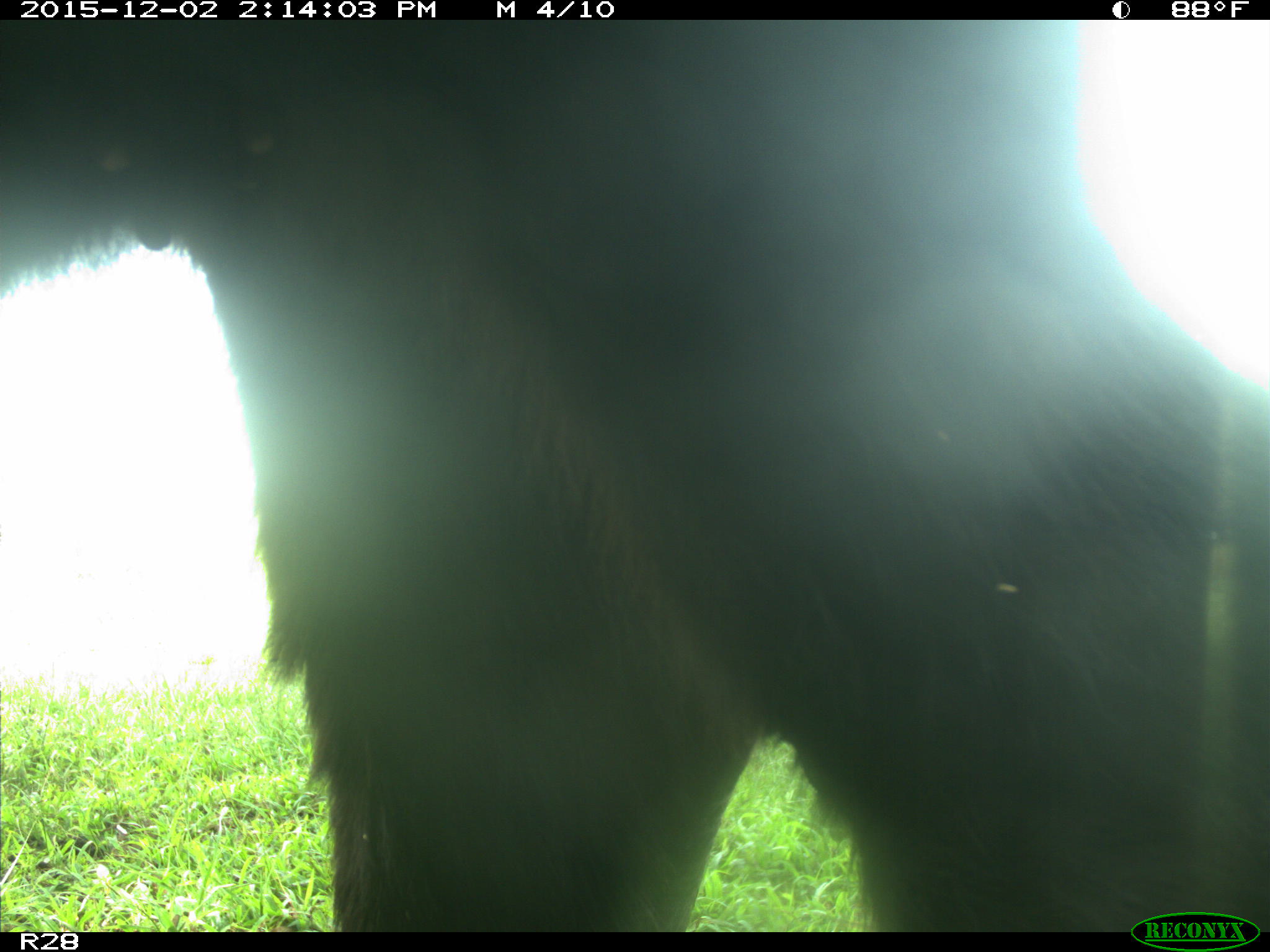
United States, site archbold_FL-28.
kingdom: Animalia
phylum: Chordata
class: Mammalia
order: Artiodactyla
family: Bovidae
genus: Bos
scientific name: Bos taurus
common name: domestic cow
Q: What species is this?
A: Bos taurus (domestic cow).